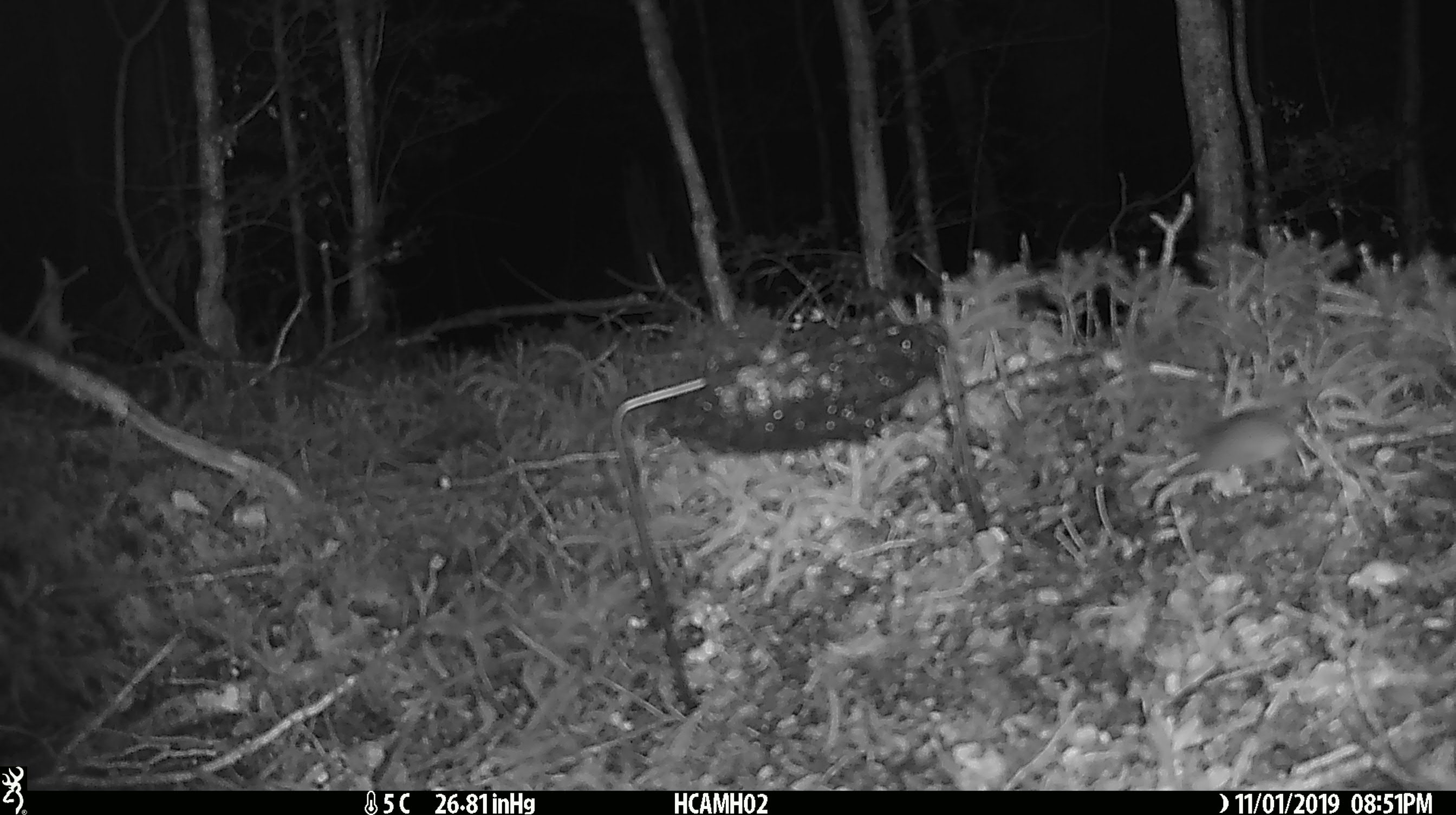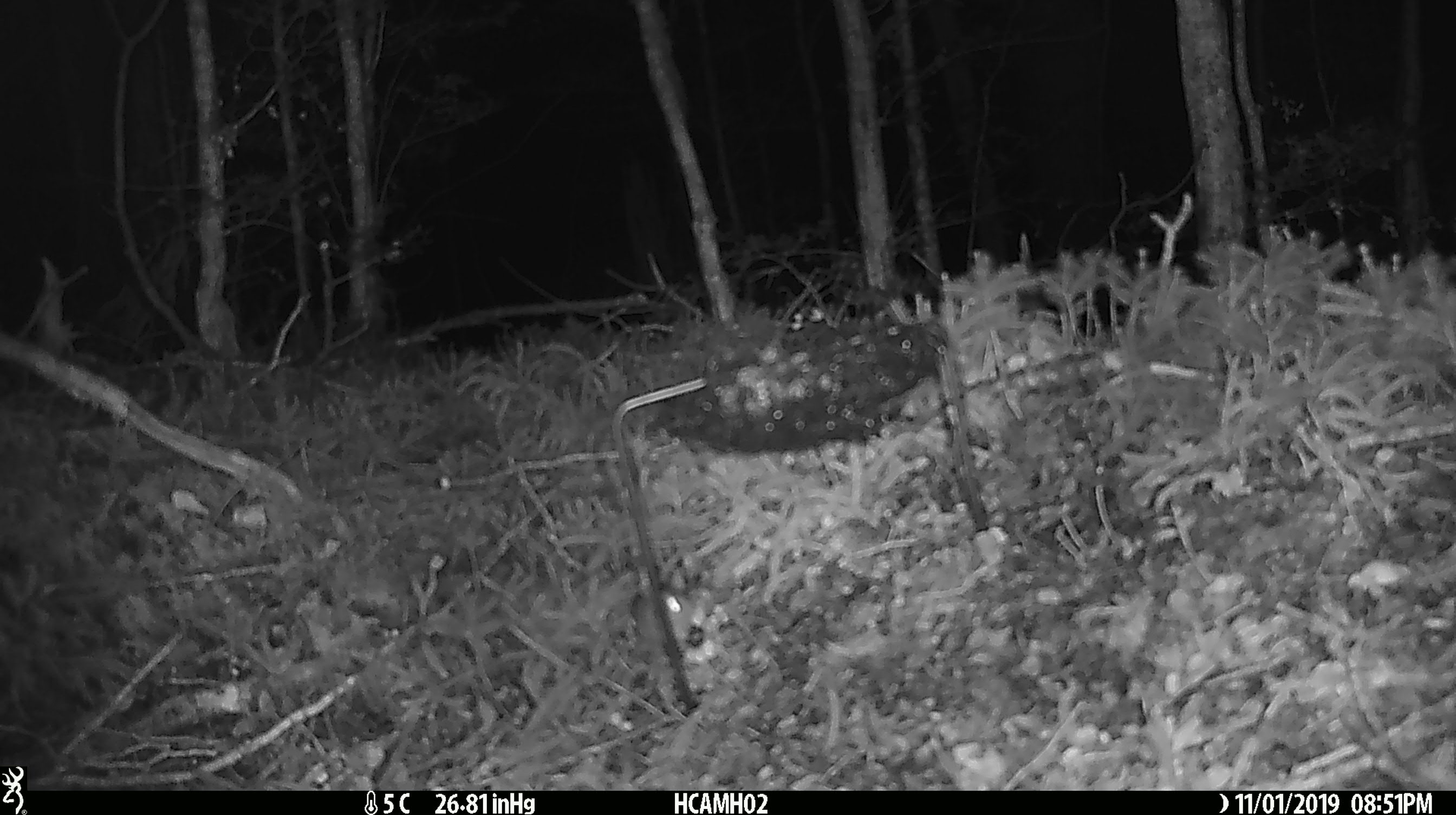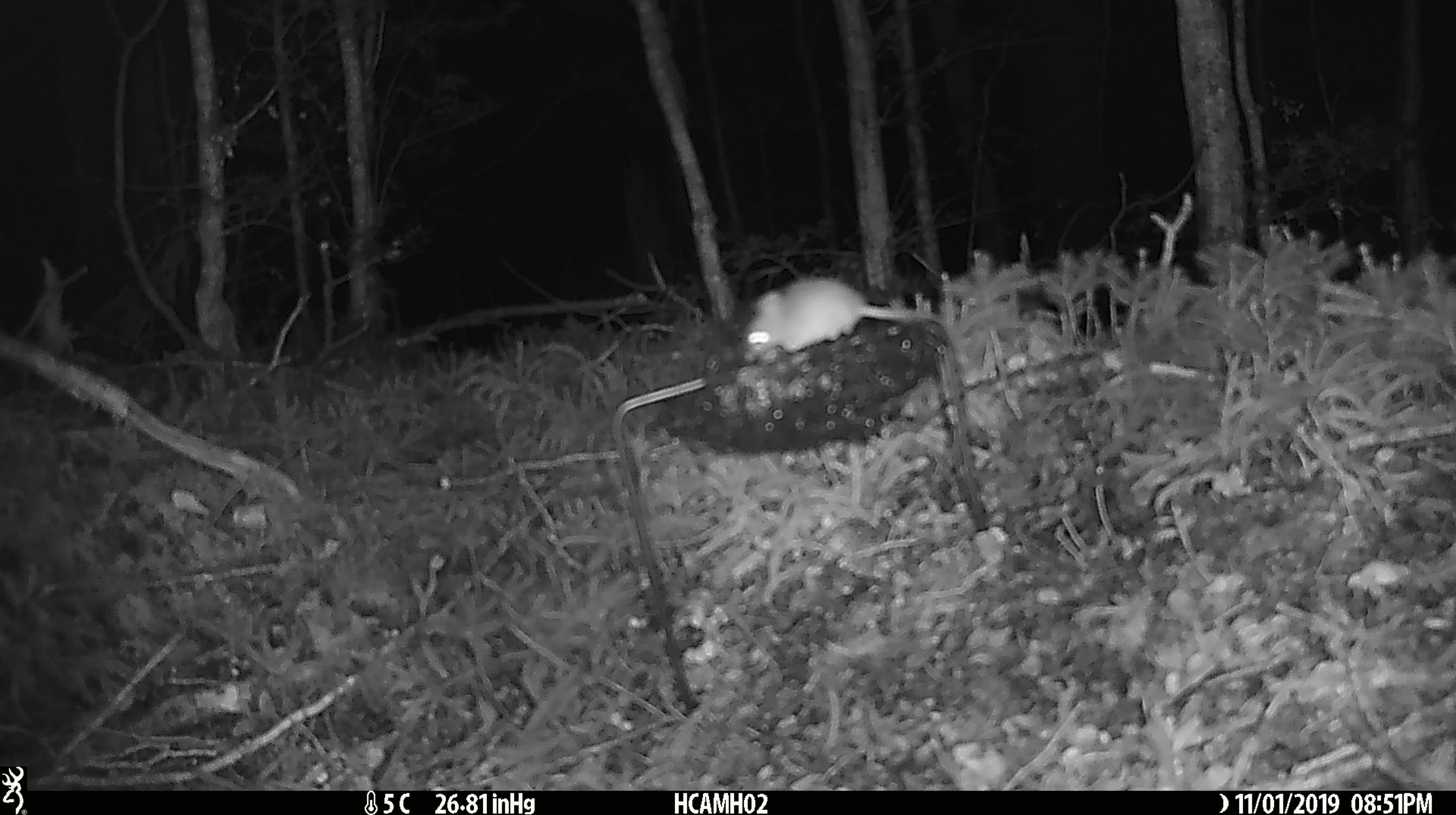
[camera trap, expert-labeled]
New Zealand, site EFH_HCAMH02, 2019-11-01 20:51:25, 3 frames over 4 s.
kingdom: Animalia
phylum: Chordata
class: Mammalia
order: Rodentia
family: Muridae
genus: Mus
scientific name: Mus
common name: mouse